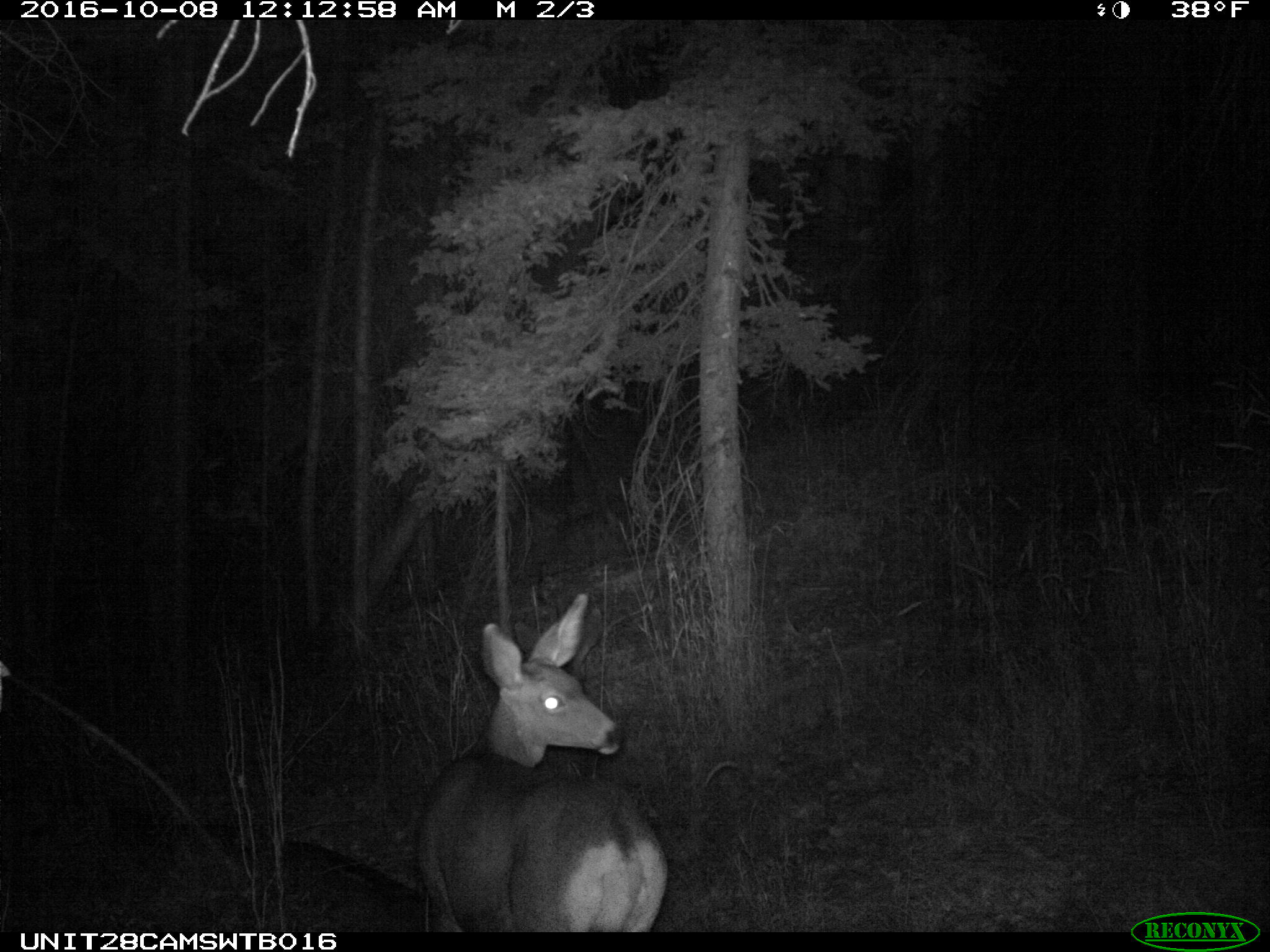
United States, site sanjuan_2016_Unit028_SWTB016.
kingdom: Animalia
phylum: Chordata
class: Mammalia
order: Artiodactyla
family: Cervidae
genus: Odocoileus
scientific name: Odocoileus hemionus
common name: mule deer